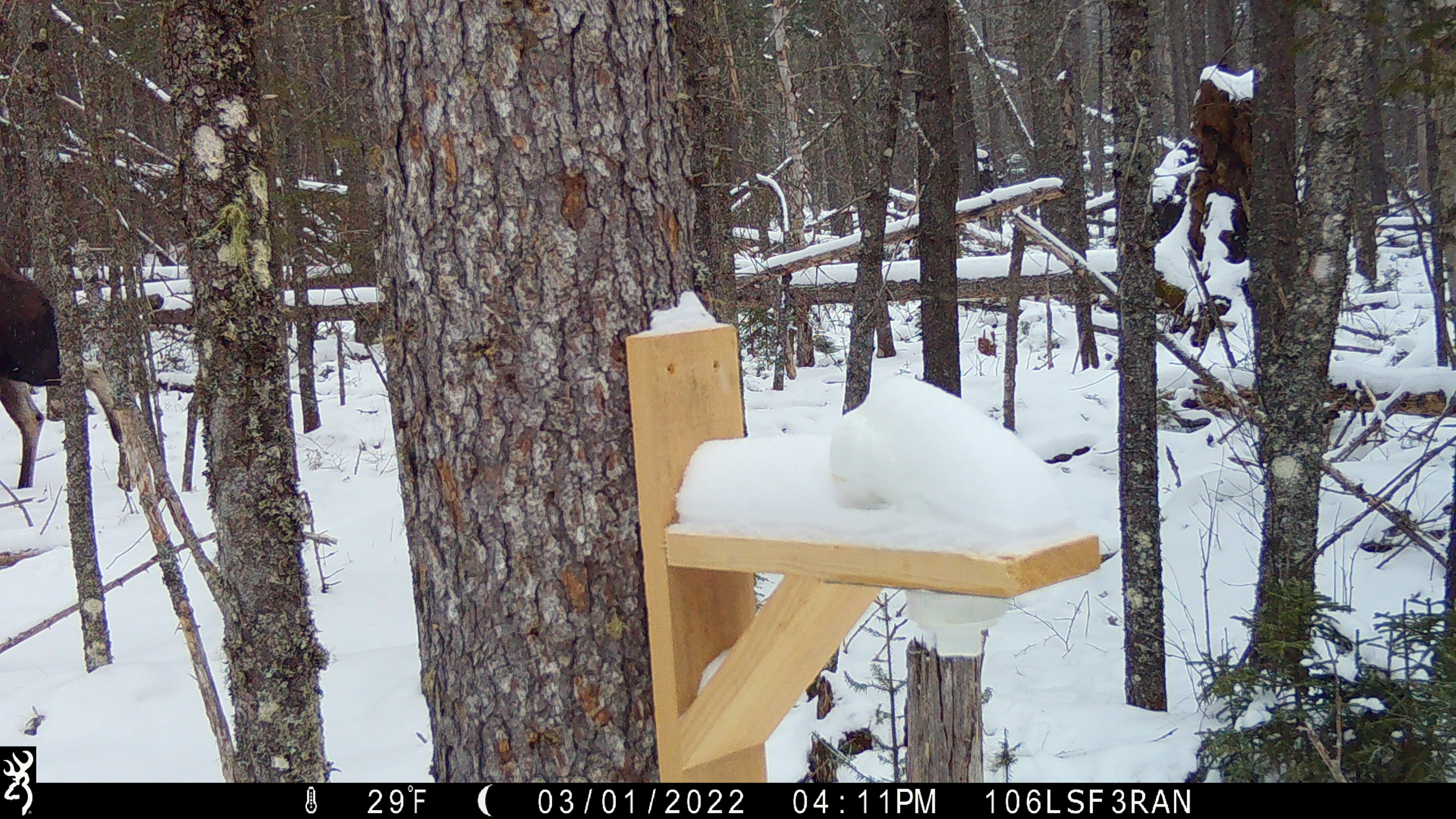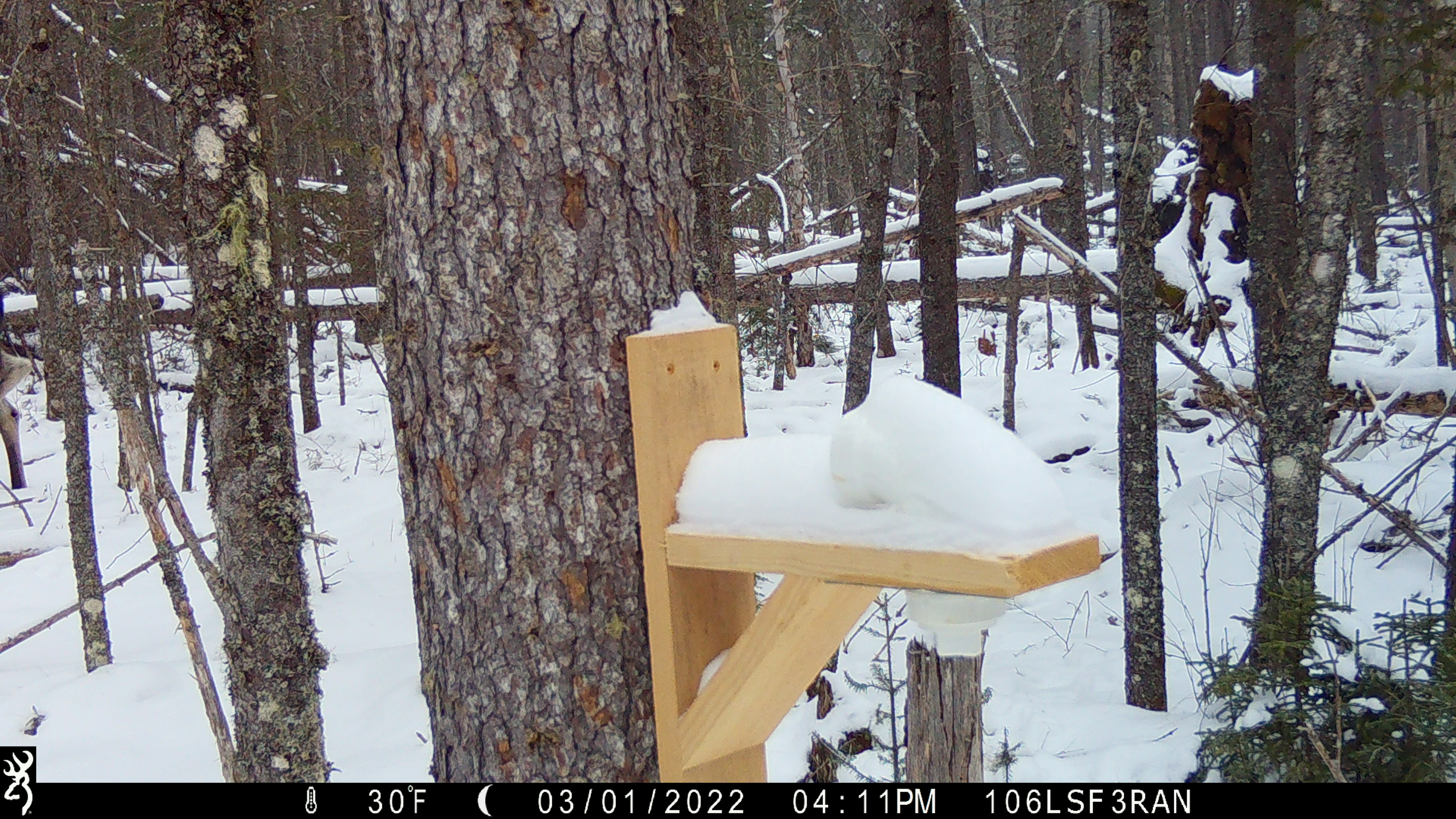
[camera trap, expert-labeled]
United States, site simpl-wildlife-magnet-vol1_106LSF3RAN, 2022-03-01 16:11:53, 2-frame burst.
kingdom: Animalia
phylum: Chordata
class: Mammalia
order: Artiodactyla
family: Cervidae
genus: Alces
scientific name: Alces alces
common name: moose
Moose (Alces alces).